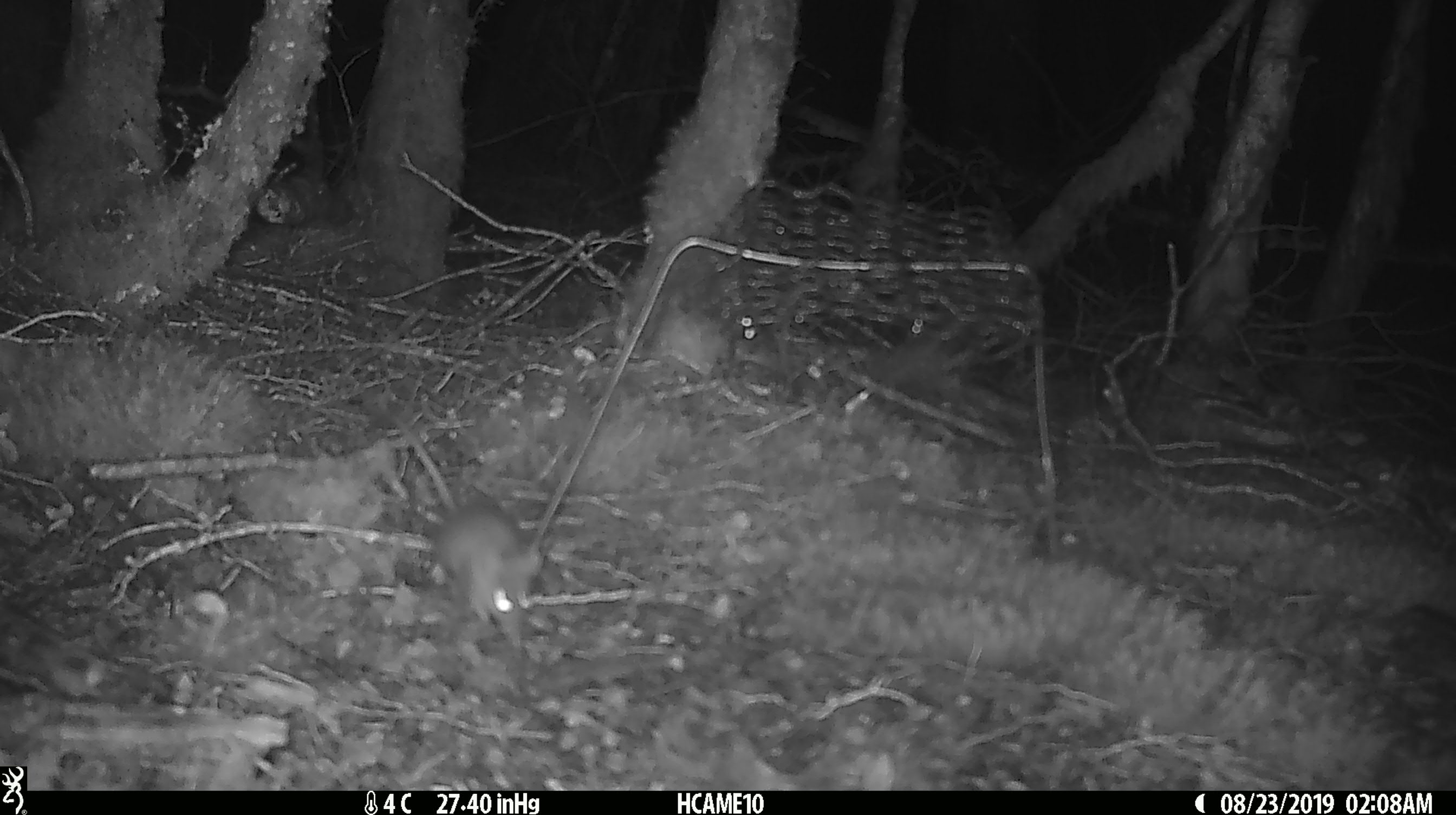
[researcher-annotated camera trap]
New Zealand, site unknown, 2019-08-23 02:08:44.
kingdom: Animalia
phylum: Chordata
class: Mammalia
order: Rodentia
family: Muridae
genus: Mus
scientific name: Mus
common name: mouse